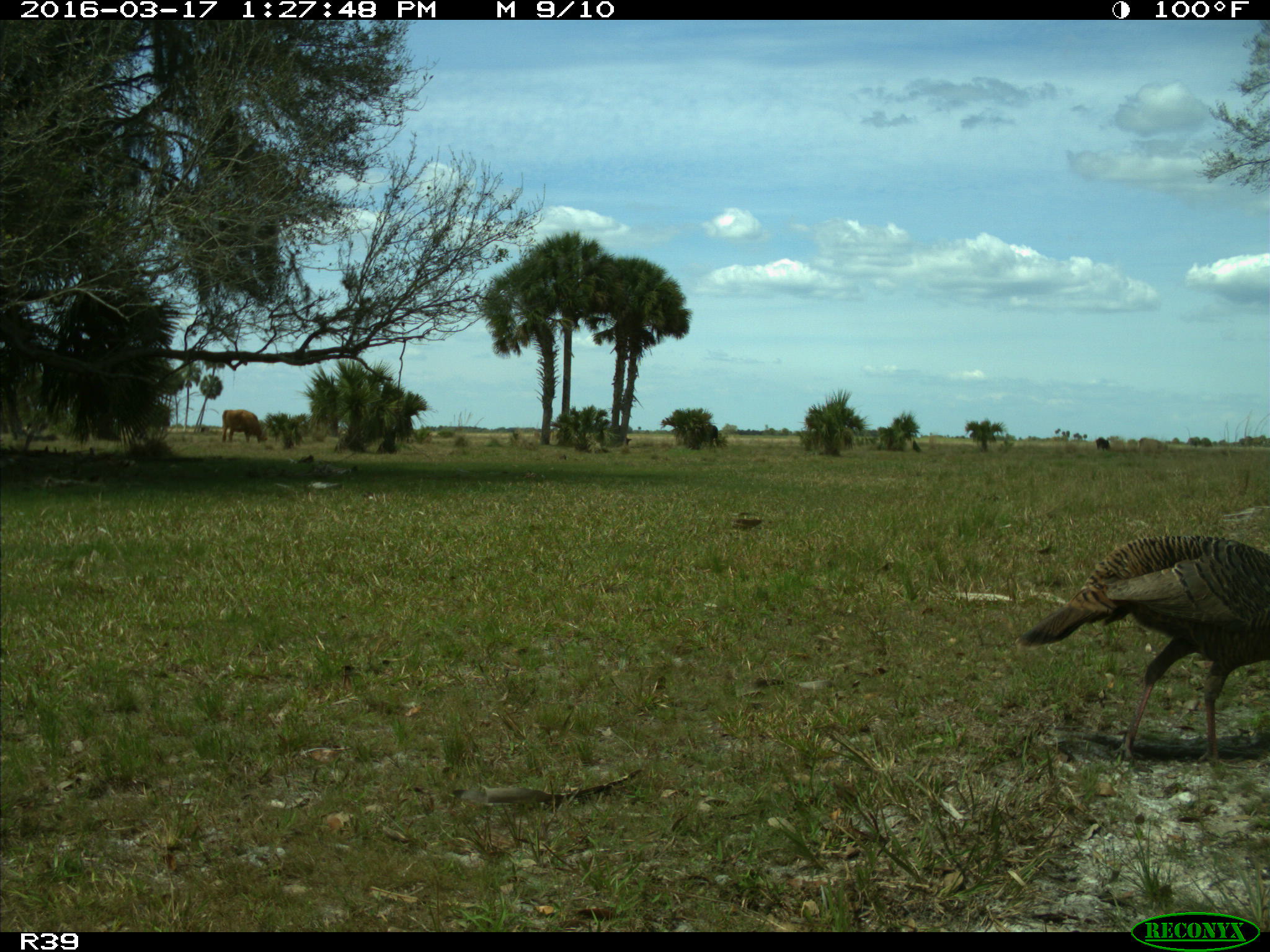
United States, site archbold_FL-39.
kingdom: Animalia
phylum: Chordata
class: Aves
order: Galliformes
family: Phasianidae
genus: Meleagris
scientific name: Meleagris gallopavo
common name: wild turkey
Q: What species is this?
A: Meleagris gallopavo (wild turkey).